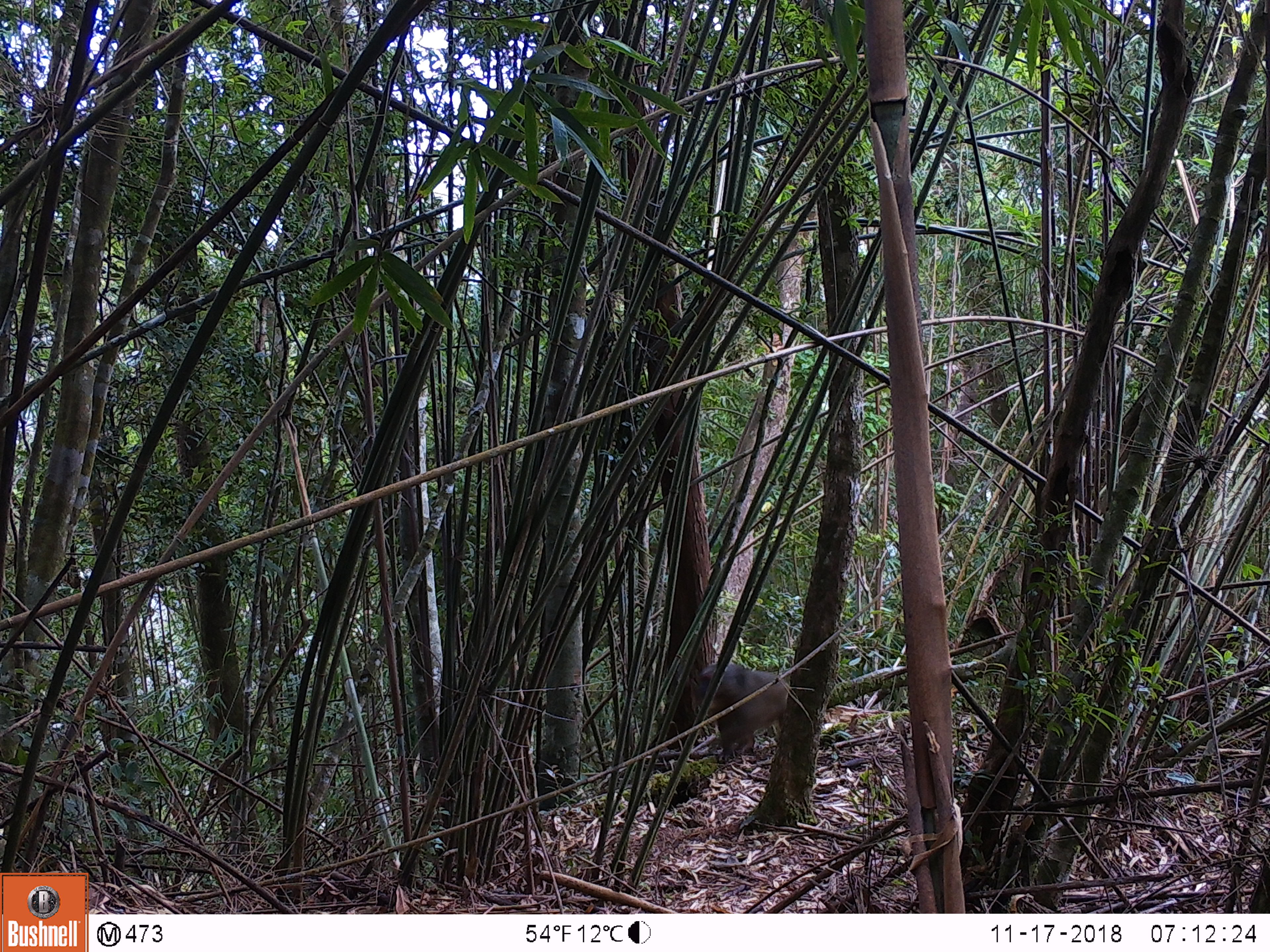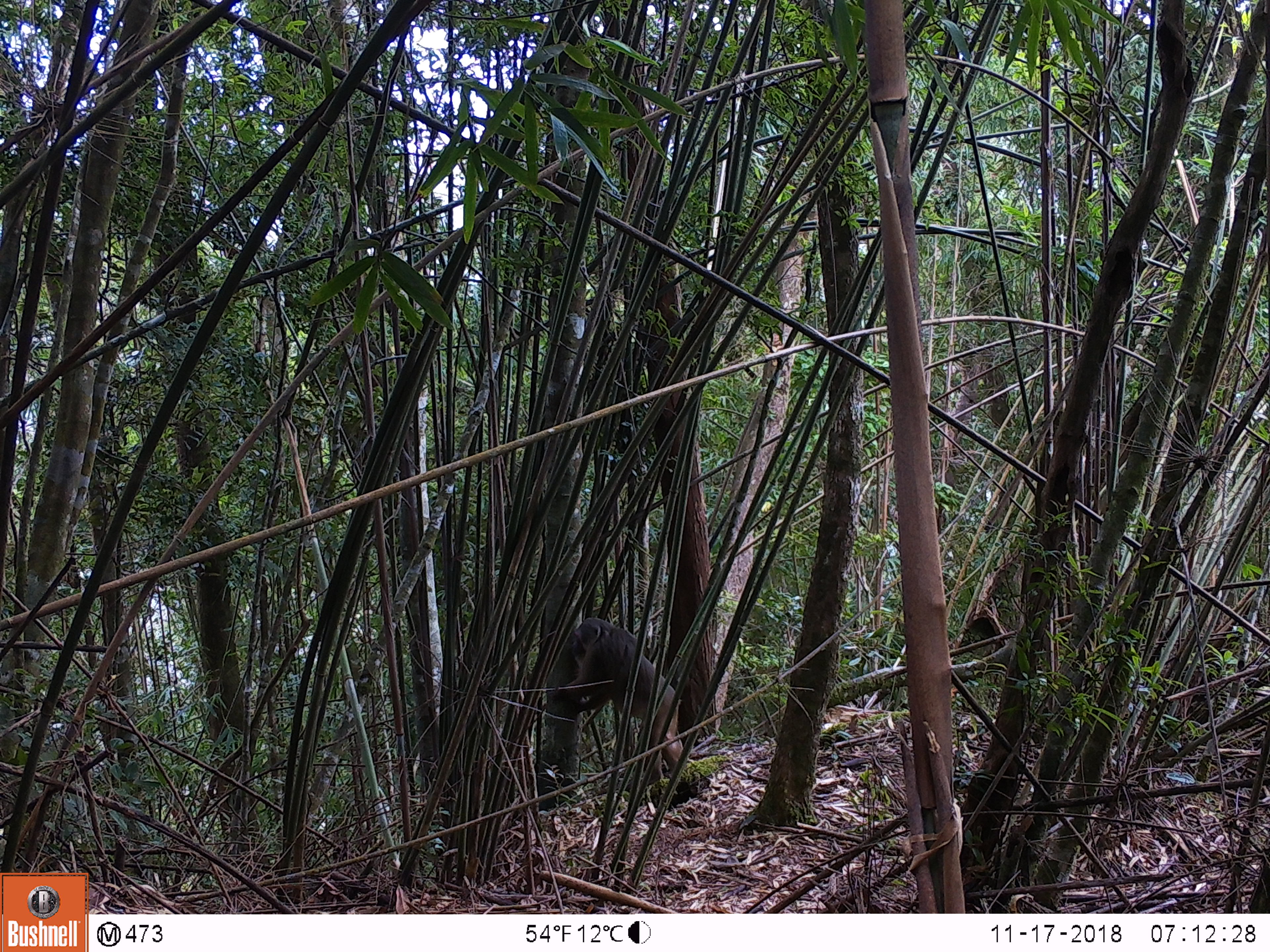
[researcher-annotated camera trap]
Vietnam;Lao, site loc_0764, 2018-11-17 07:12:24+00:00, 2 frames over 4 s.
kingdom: Animalia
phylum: Chordata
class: Mammalia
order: Primates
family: Cercopithecidae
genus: Macaca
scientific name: Macaca arctoides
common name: stump-tailed macaque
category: stump tailed macaque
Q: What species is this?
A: Stump tailed macaque (stump-tailed macaque) (Macaca arctoides).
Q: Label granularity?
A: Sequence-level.